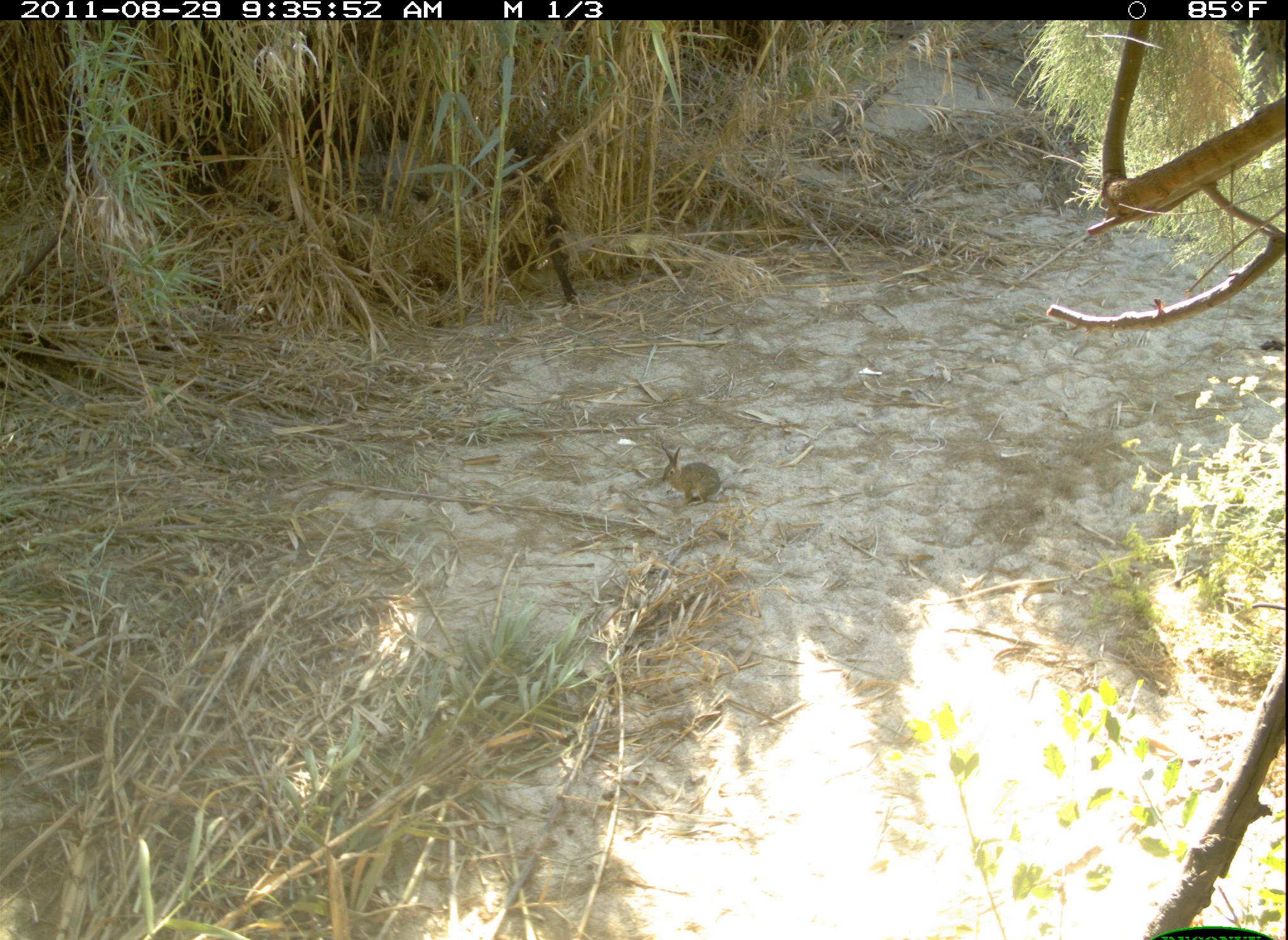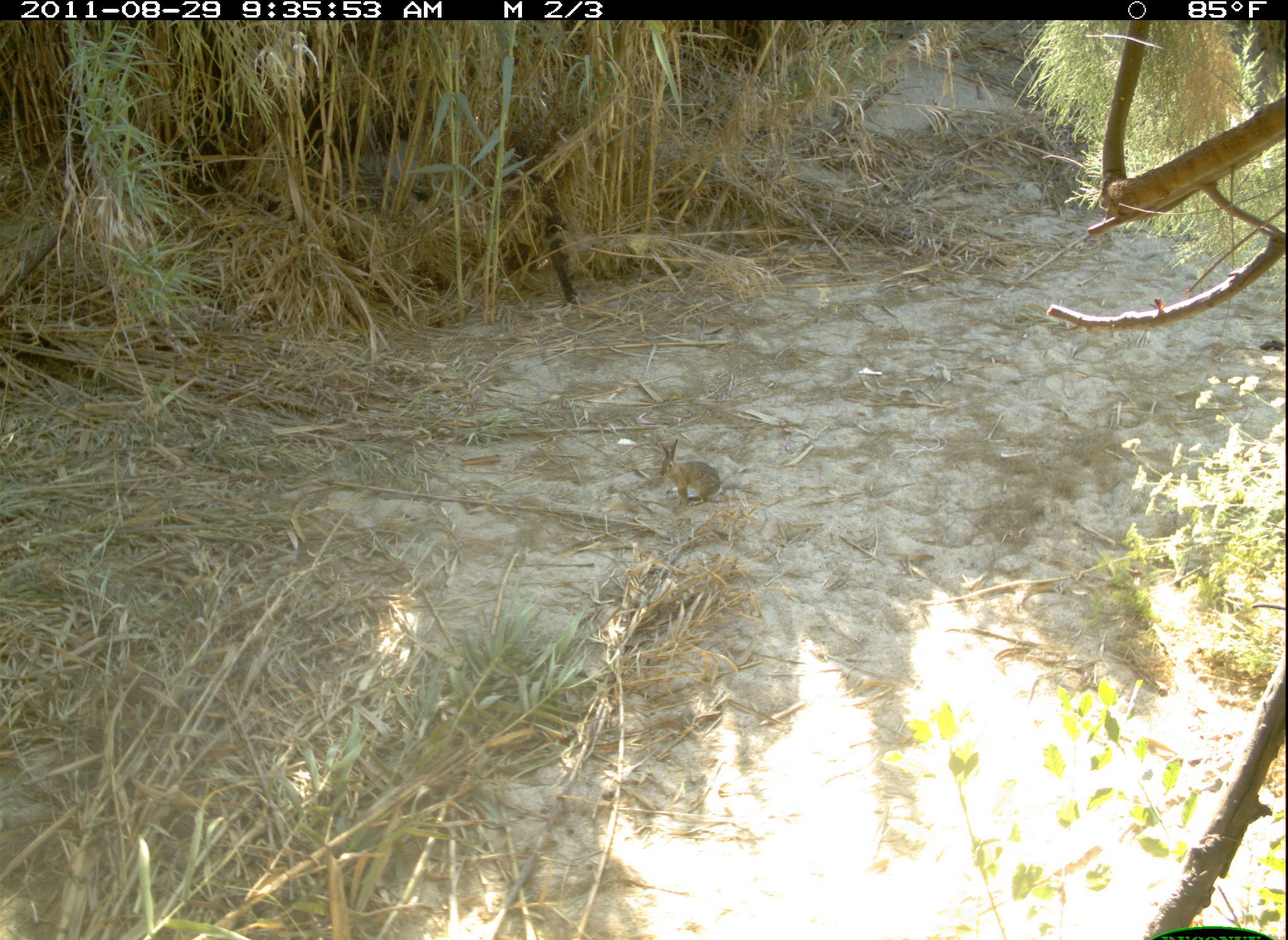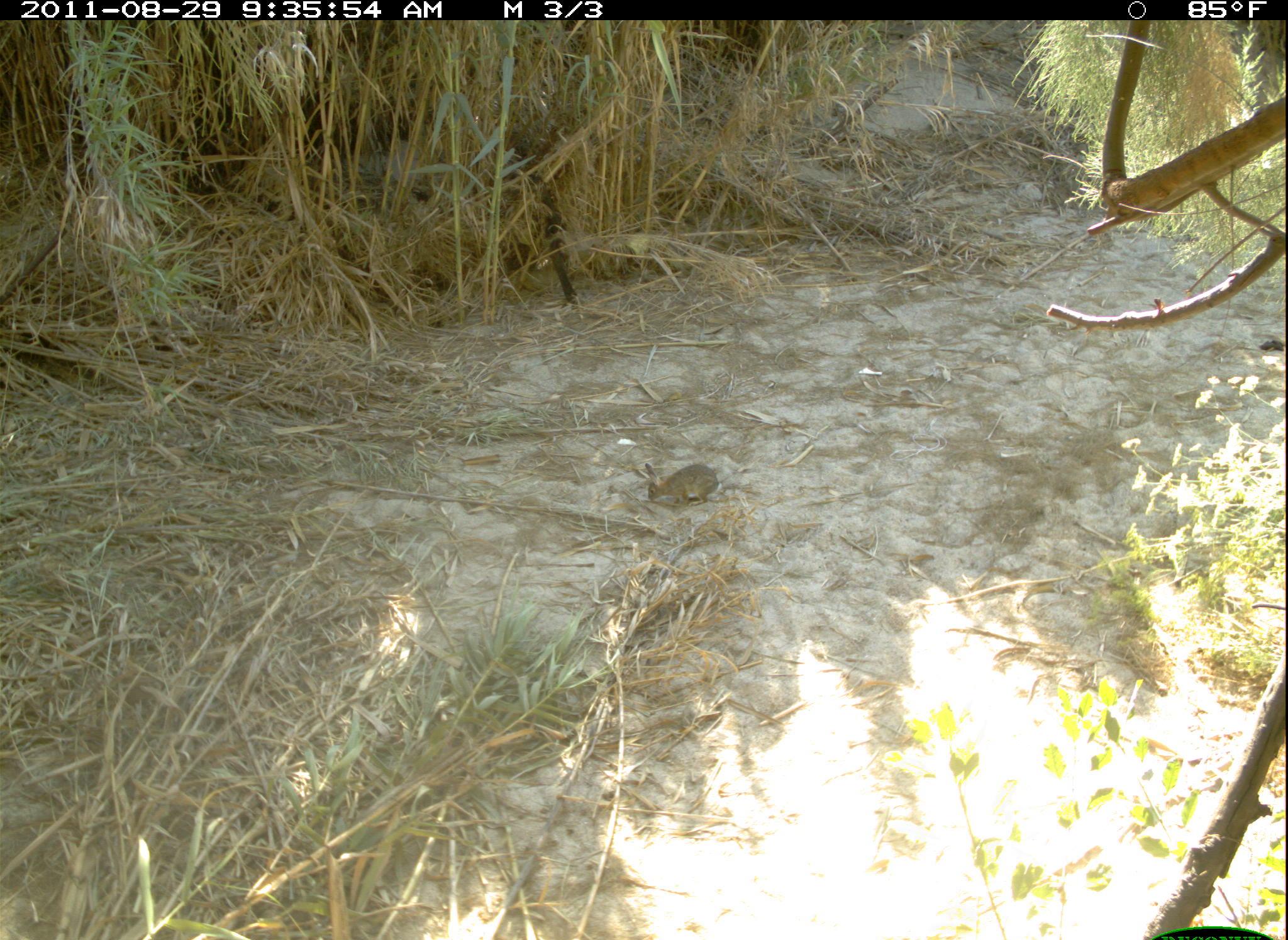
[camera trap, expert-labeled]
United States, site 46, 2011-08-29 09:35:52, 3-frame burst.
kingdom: Animalia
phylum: Chordata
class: Mammalia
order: Lagomorpha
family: Leporidae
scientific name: Leporidae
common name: rabbits and hares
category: rabbit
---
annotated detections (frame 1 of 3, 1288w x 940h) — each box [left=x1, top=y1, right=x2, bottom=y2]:
rabbit: [left=652, top=430, right=736, bottom=511]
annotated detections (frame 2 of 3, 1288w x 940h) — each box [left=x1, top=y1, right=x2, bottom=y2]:
rabbit: [left=655, top=437, right=733, bottom=514]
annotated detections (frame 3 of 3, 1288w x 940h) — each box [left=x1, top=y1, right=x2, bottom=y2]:
rabbit: [left=630, top=441, right=733, bottom=520]